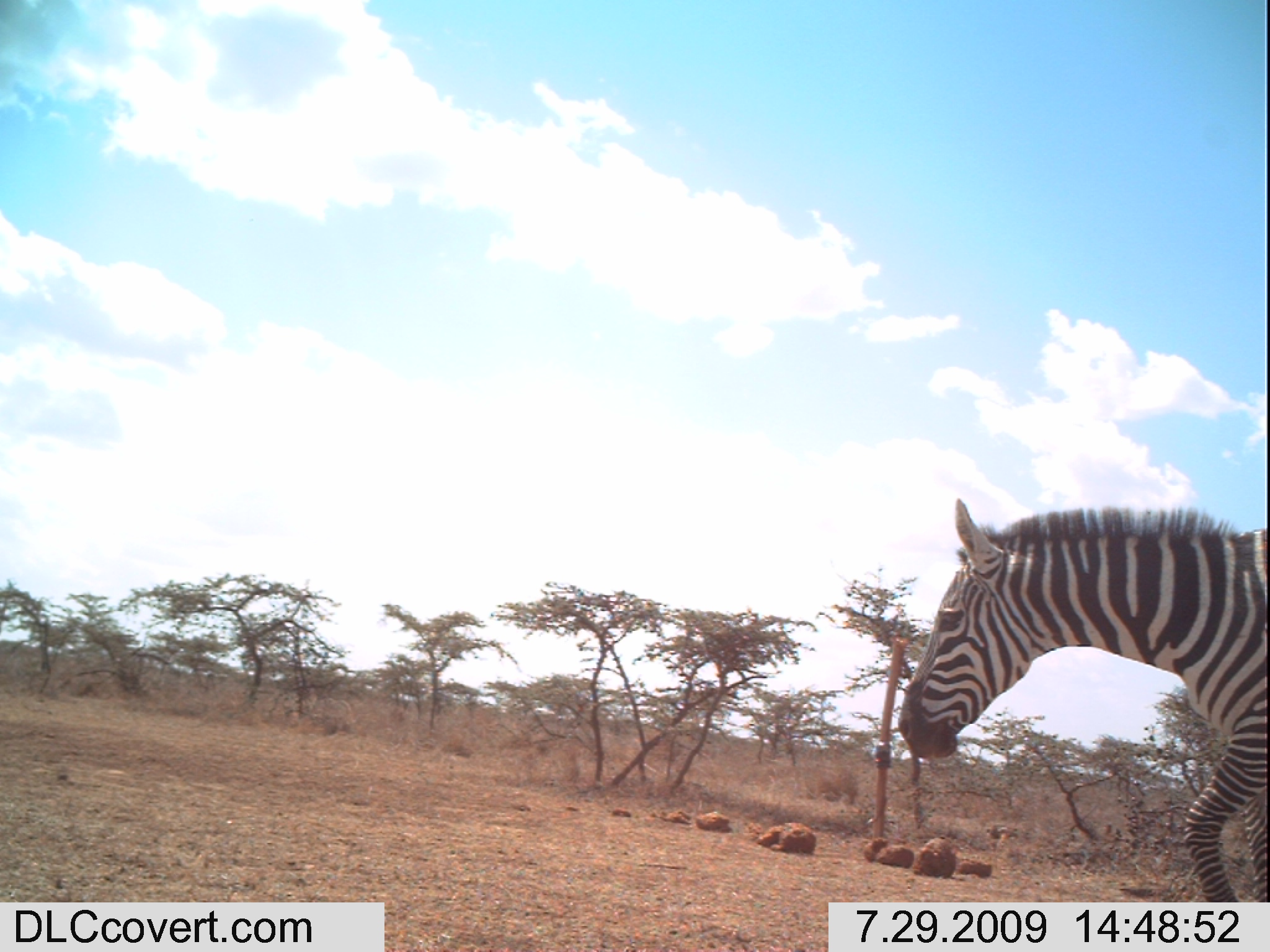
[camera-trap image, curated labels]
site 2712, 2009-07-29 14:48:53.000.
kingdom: Animalia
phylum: Chordata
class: Mammalia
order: Perissodactyla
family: Equidae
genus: Equus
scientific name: Equus quagga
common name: plains zebra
Equus quagga (plains zebra), count 1.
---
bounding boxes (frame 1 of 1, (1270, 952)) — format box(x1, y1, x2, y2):
equus quagga: box(896, 498, 1270, 901)